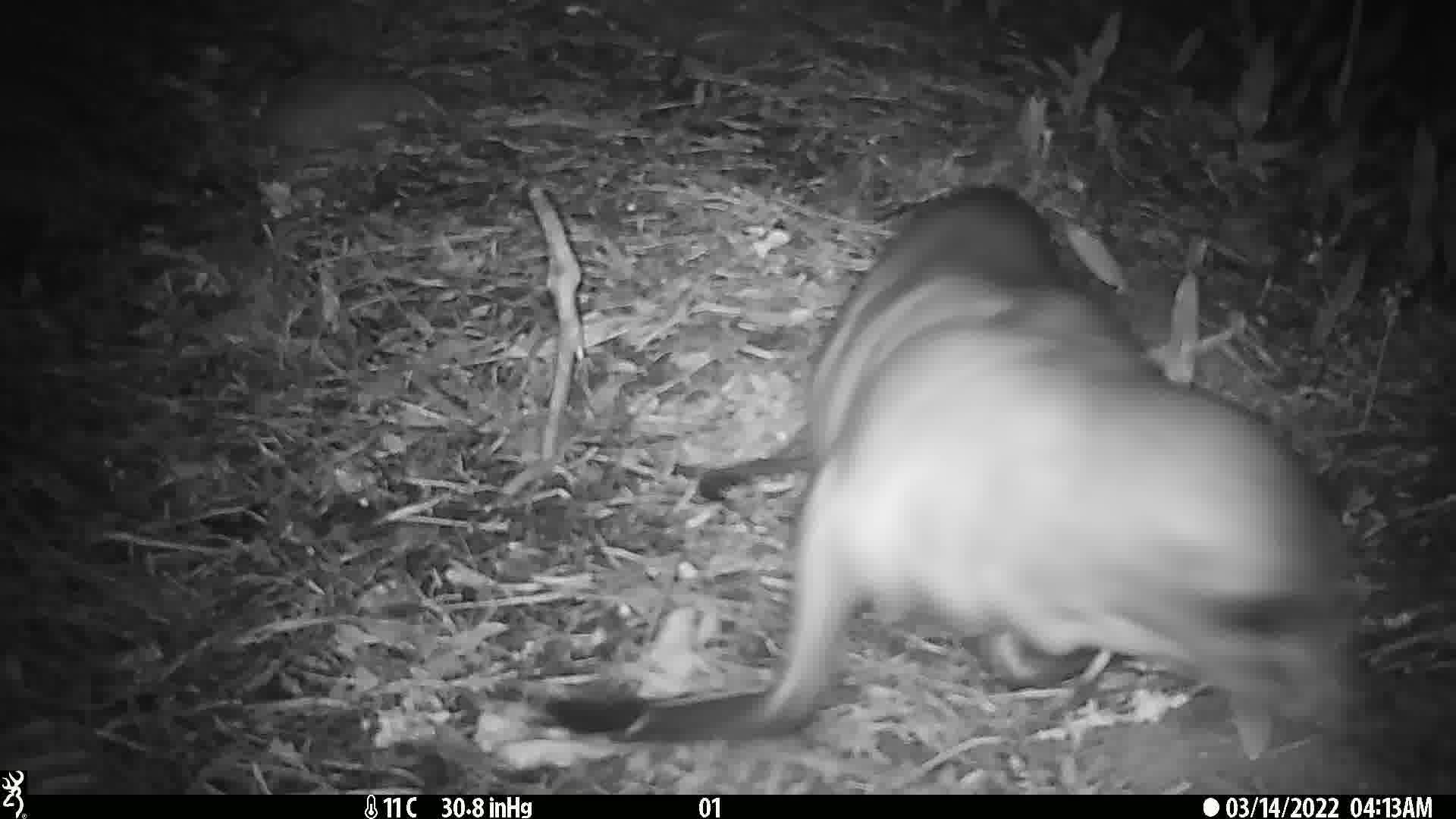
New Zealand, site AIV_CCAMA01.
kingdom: Animalia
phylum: Chordata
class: Mammalia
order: Carnivora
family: Otariidae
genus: Phocarctos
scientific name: Phocarctos hookeri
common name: new zealand sea lion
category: sealion